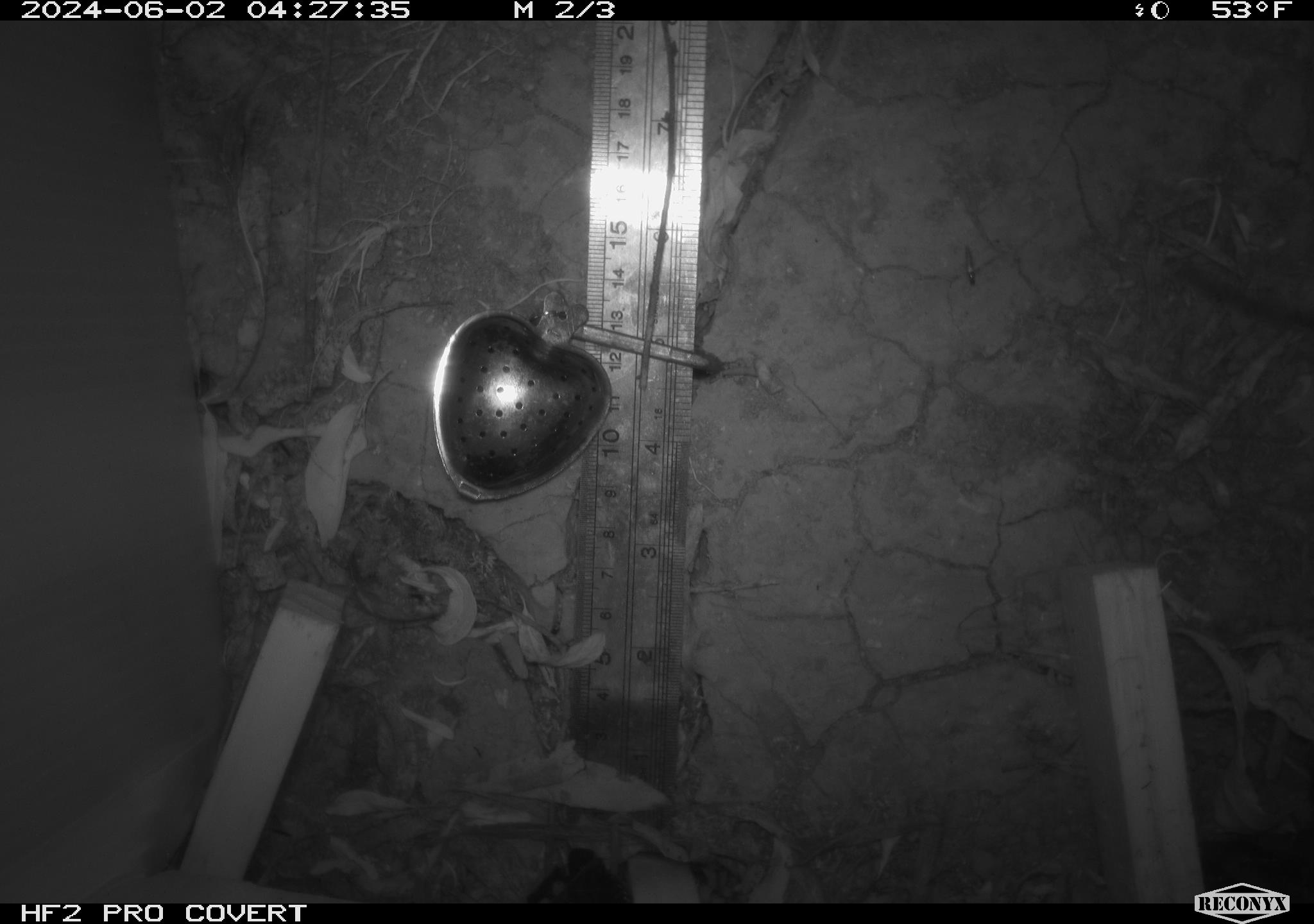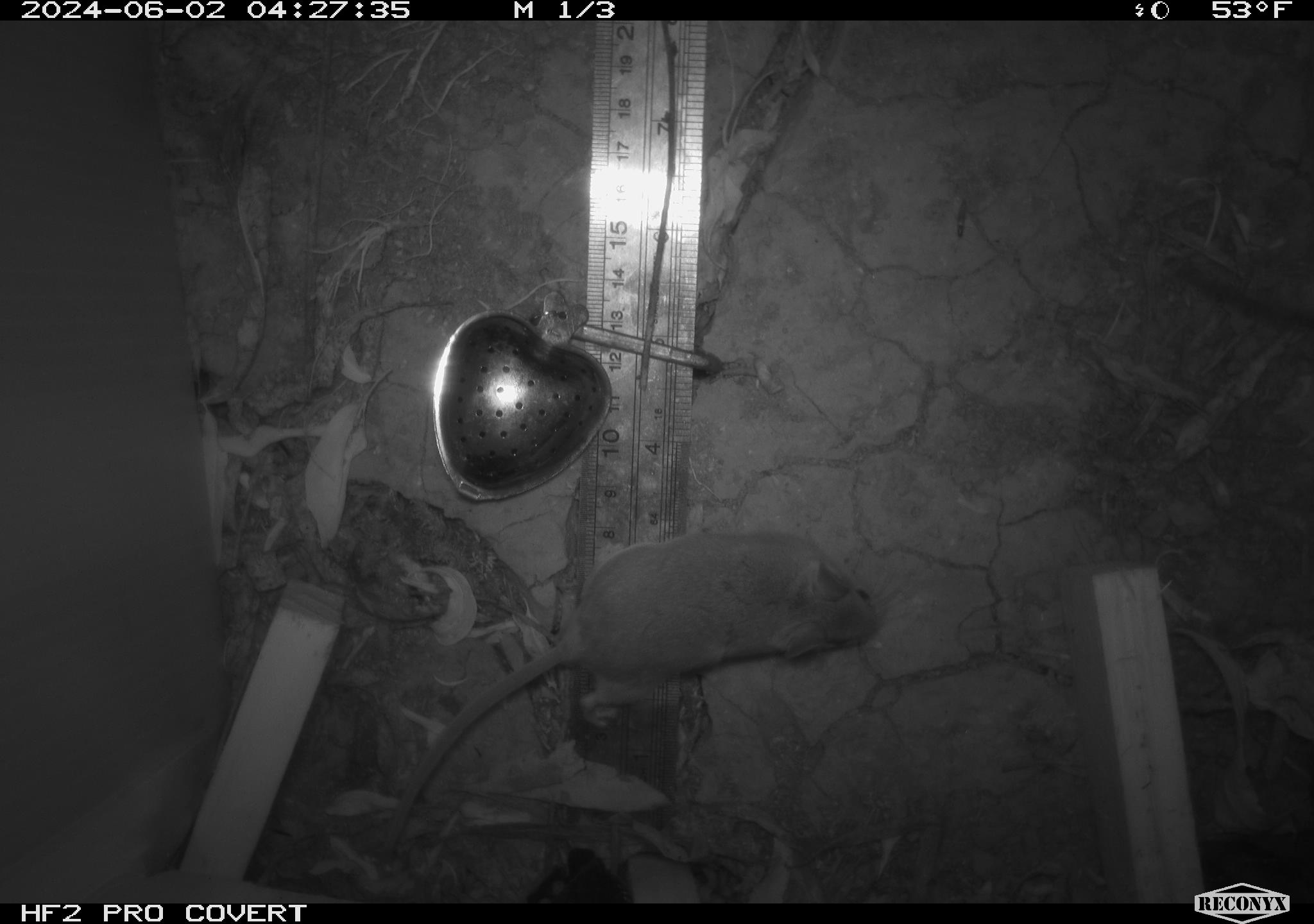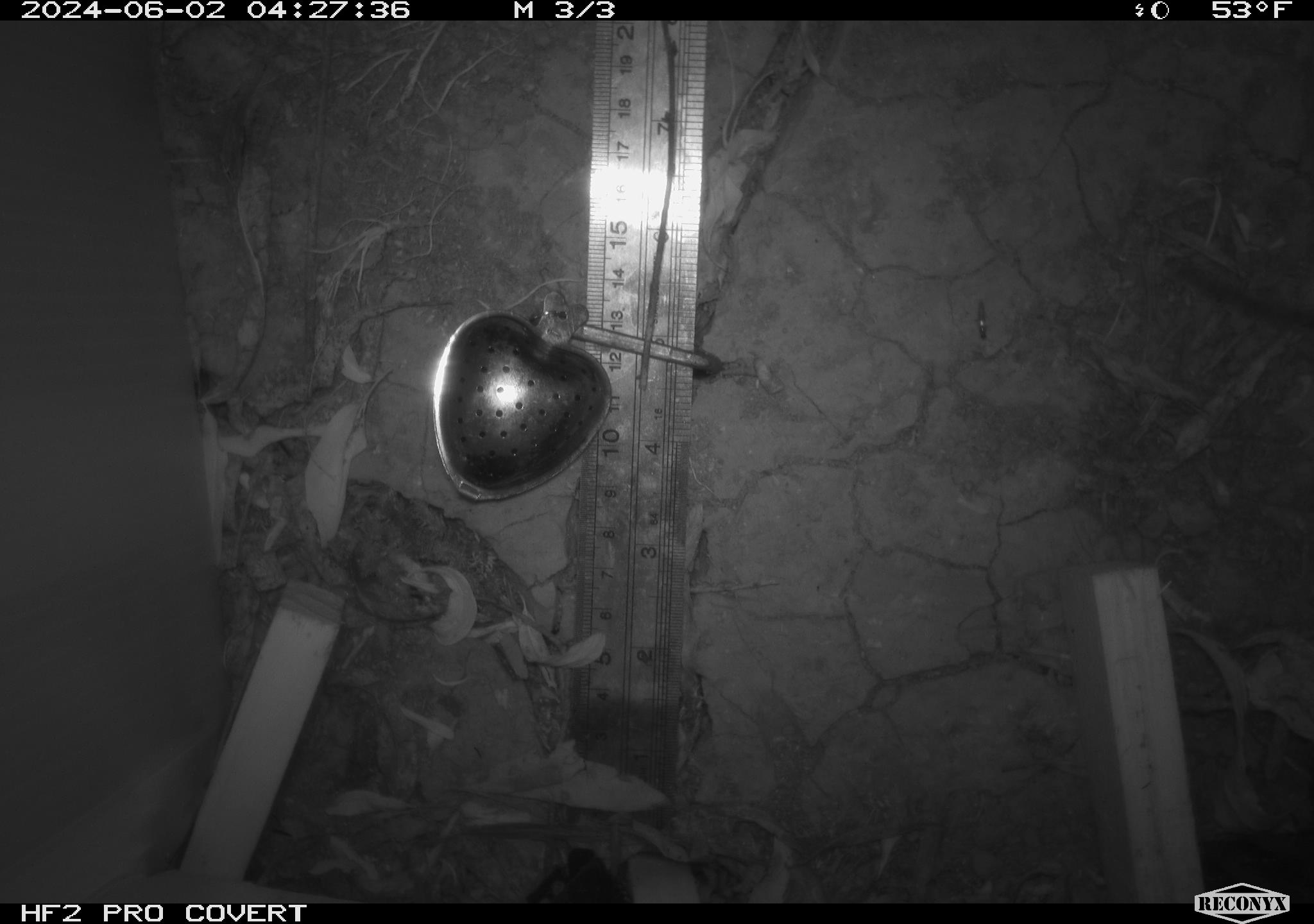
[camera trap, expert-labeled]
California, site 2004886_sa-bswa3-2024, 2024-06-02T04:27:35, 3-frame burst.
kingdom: Animalia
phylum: Chordata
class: Mammalia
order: Rodentia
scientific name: Rodentia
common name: mouse species